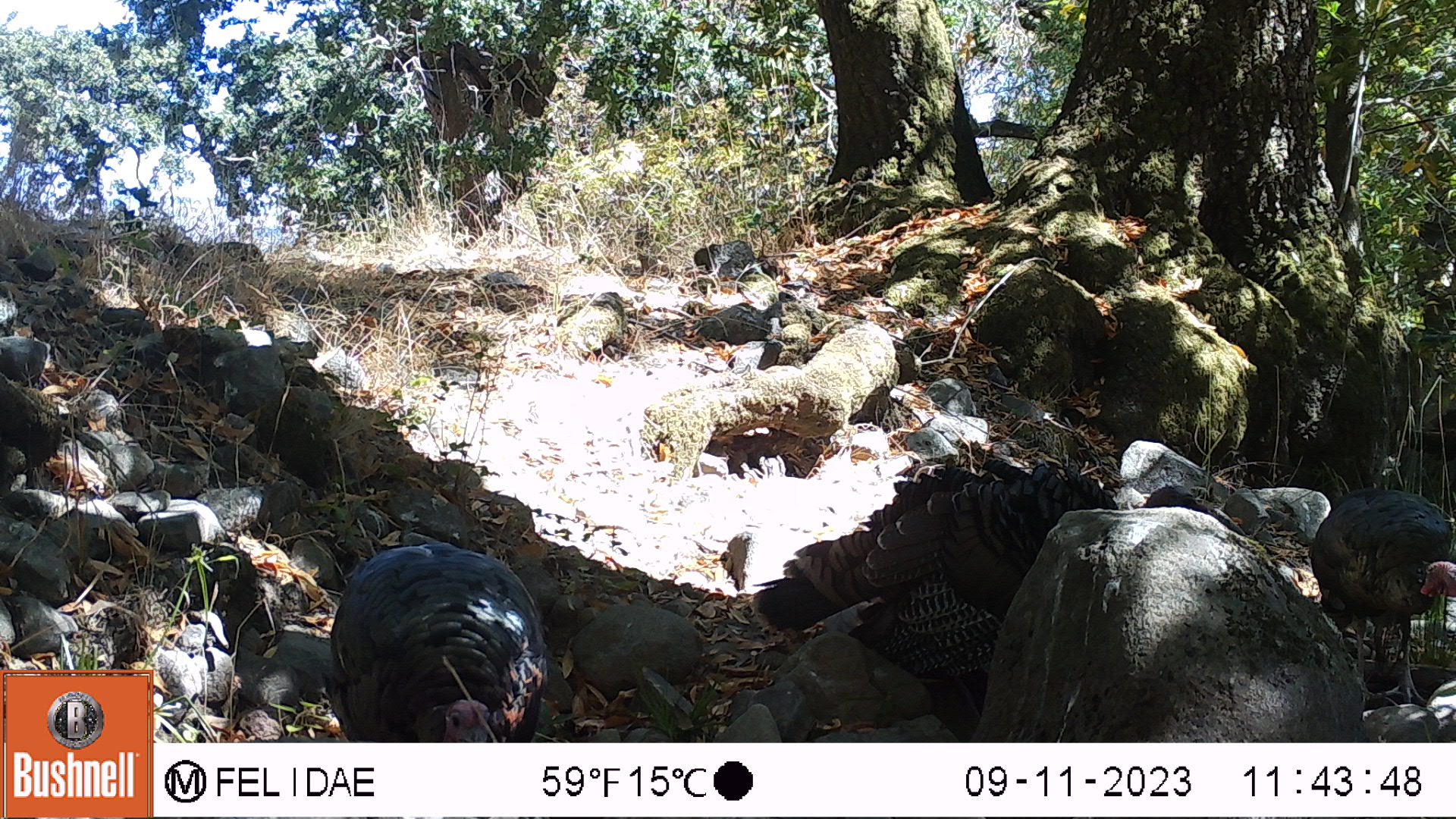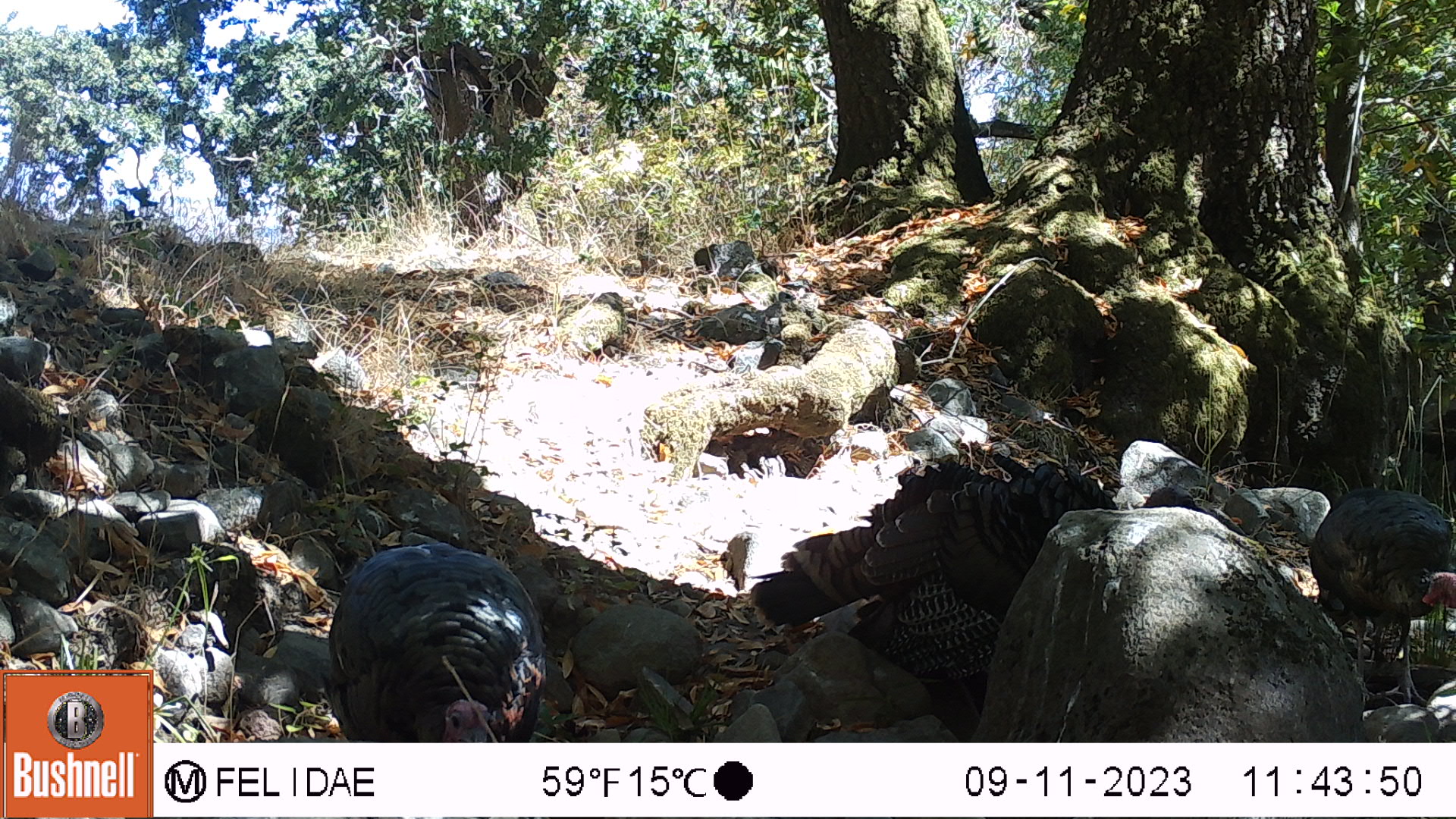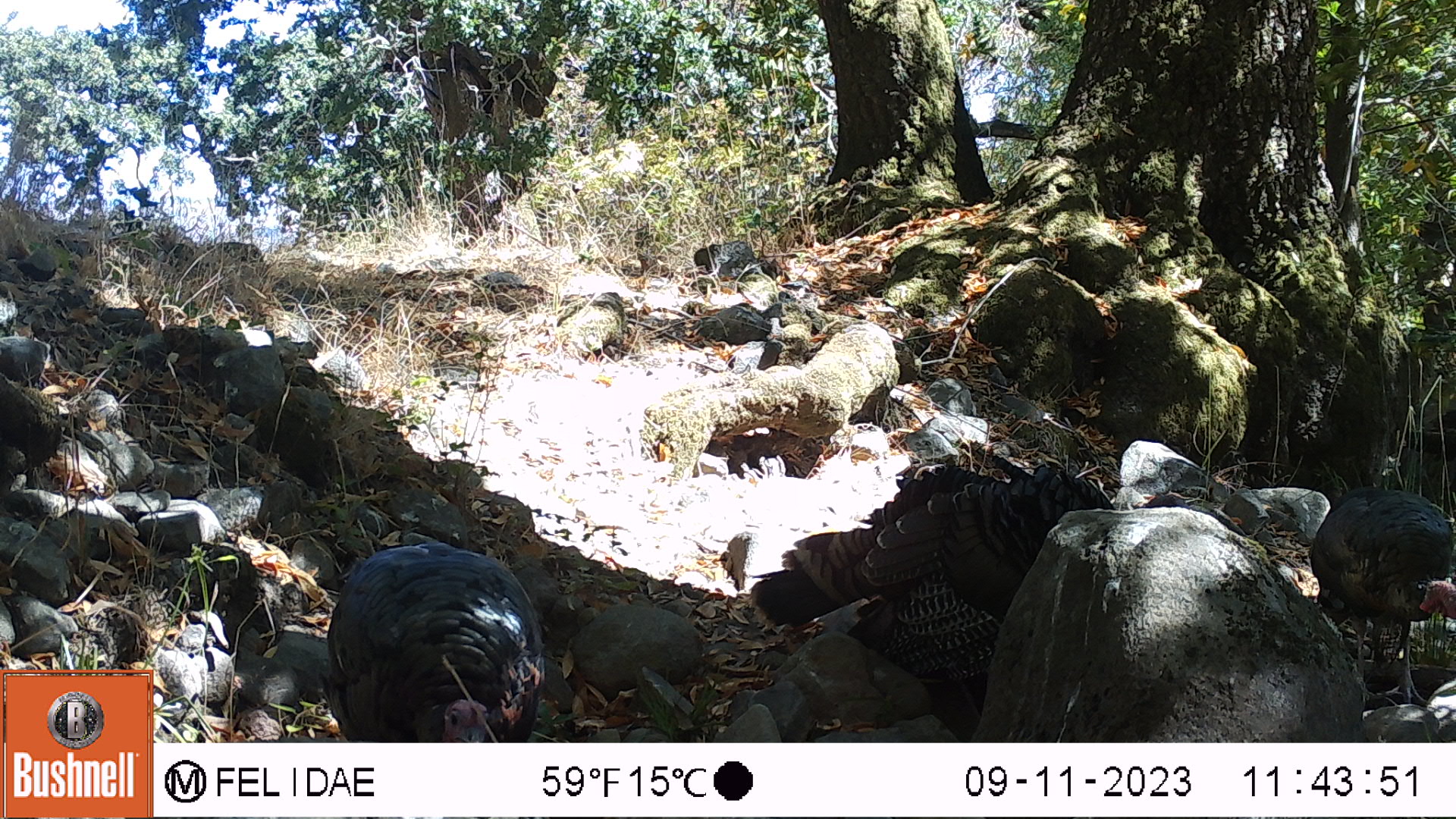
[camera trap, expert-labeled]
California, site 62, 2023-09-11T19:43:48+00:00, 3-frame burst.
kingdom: Animalia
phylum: Chordata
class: Aves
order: Galliformes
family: Phasianidae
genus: Meleagris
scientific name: Meleagris gallopavo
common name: turkey